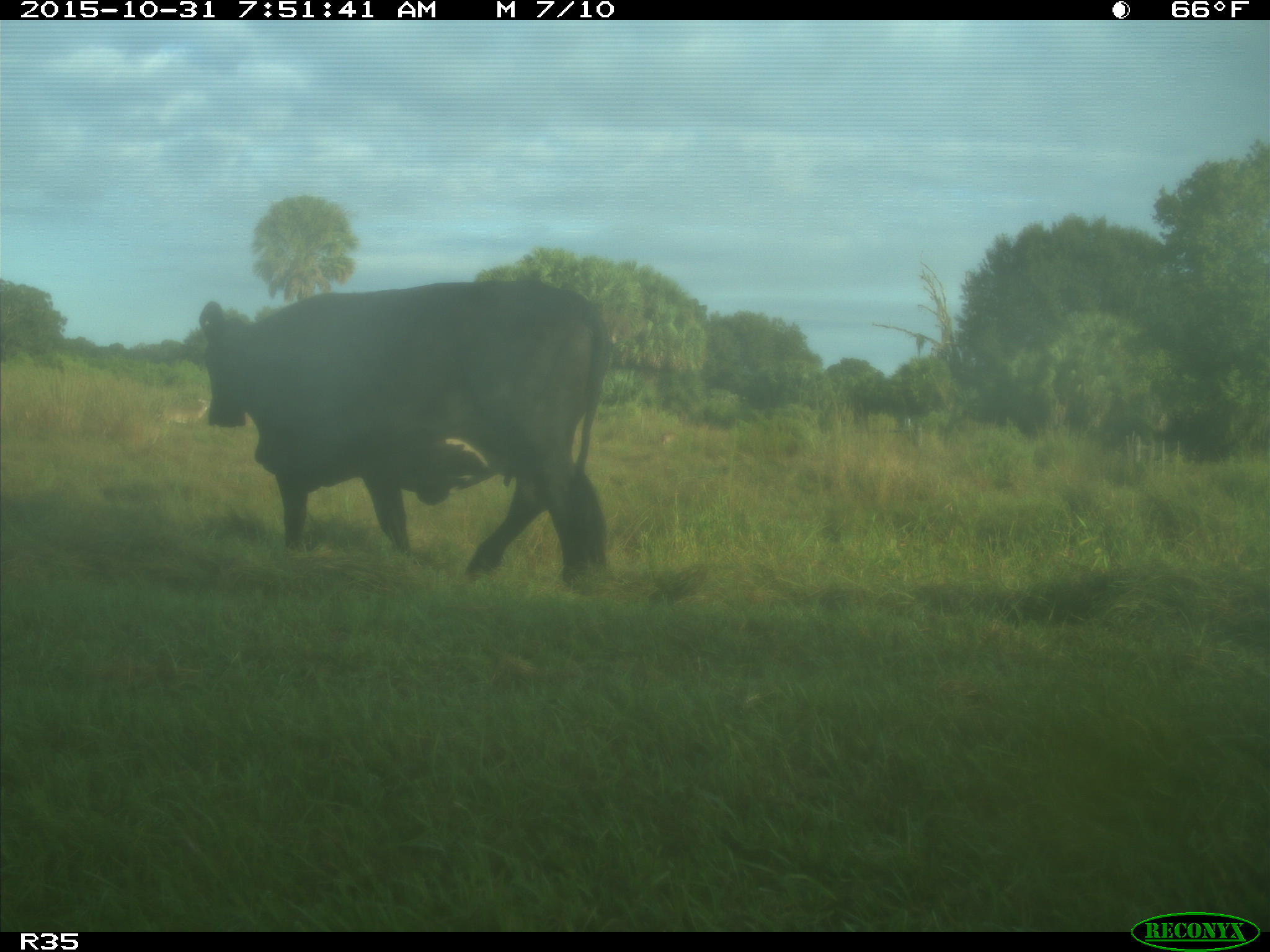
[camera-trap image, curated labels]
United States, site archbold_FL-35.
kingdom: Animalia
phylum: Chordata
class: Mammalia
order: Artiodactyla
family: Bovidae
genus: Bos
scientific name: Bos taurus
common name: domestic cow